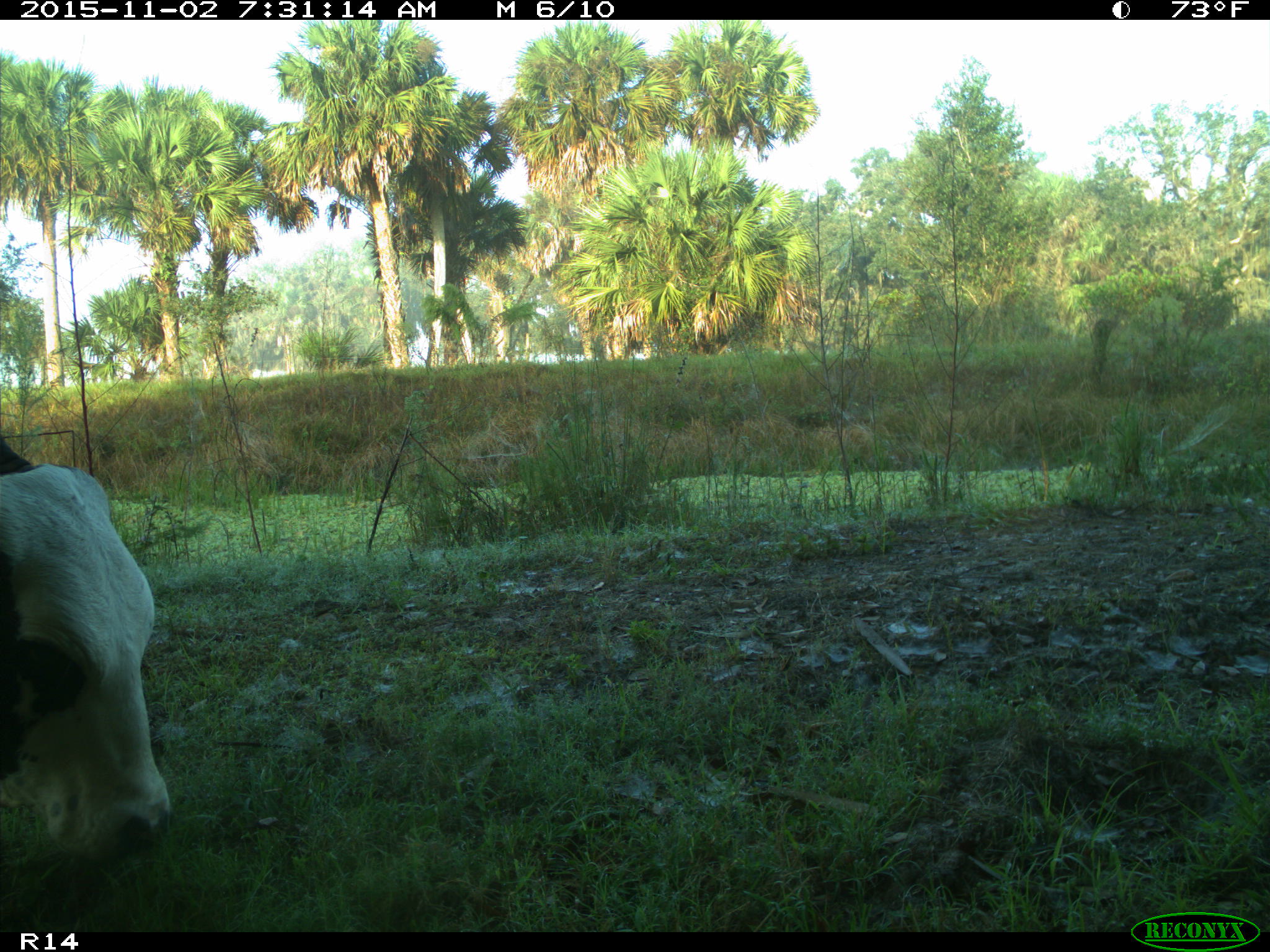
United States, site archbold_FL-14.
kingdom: Animalia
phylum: Chordata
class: Mammalia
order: Artiodactyla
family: Bovidae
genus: Bos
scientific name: Bos taurus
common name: domestic cow